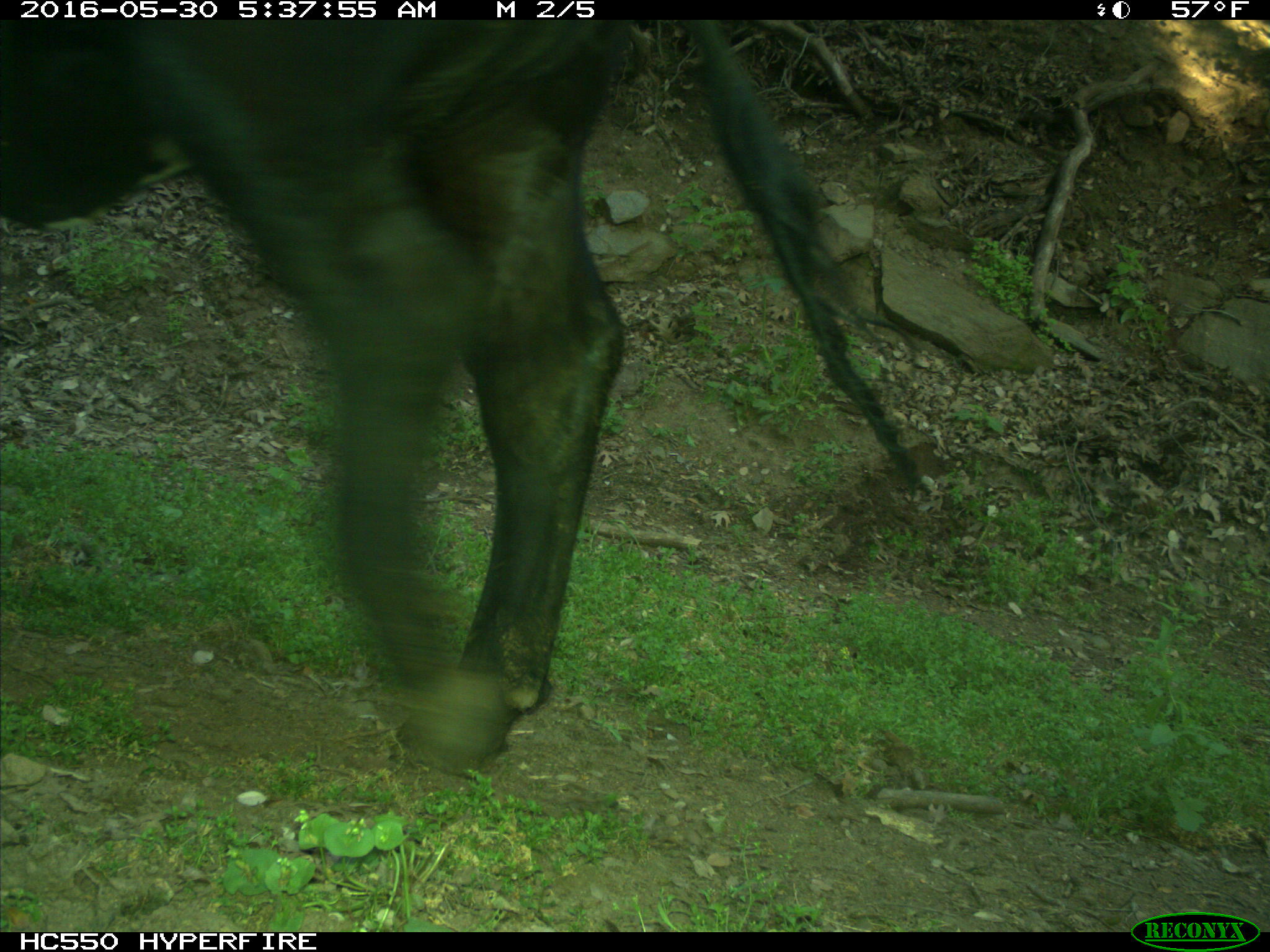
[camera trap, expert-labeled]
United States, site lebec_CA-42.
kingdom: Animalia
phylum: Chordata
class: Mammalia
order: Artiodactyla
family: Bovidae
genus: Bos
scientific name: Bos taurus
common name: domestic cow